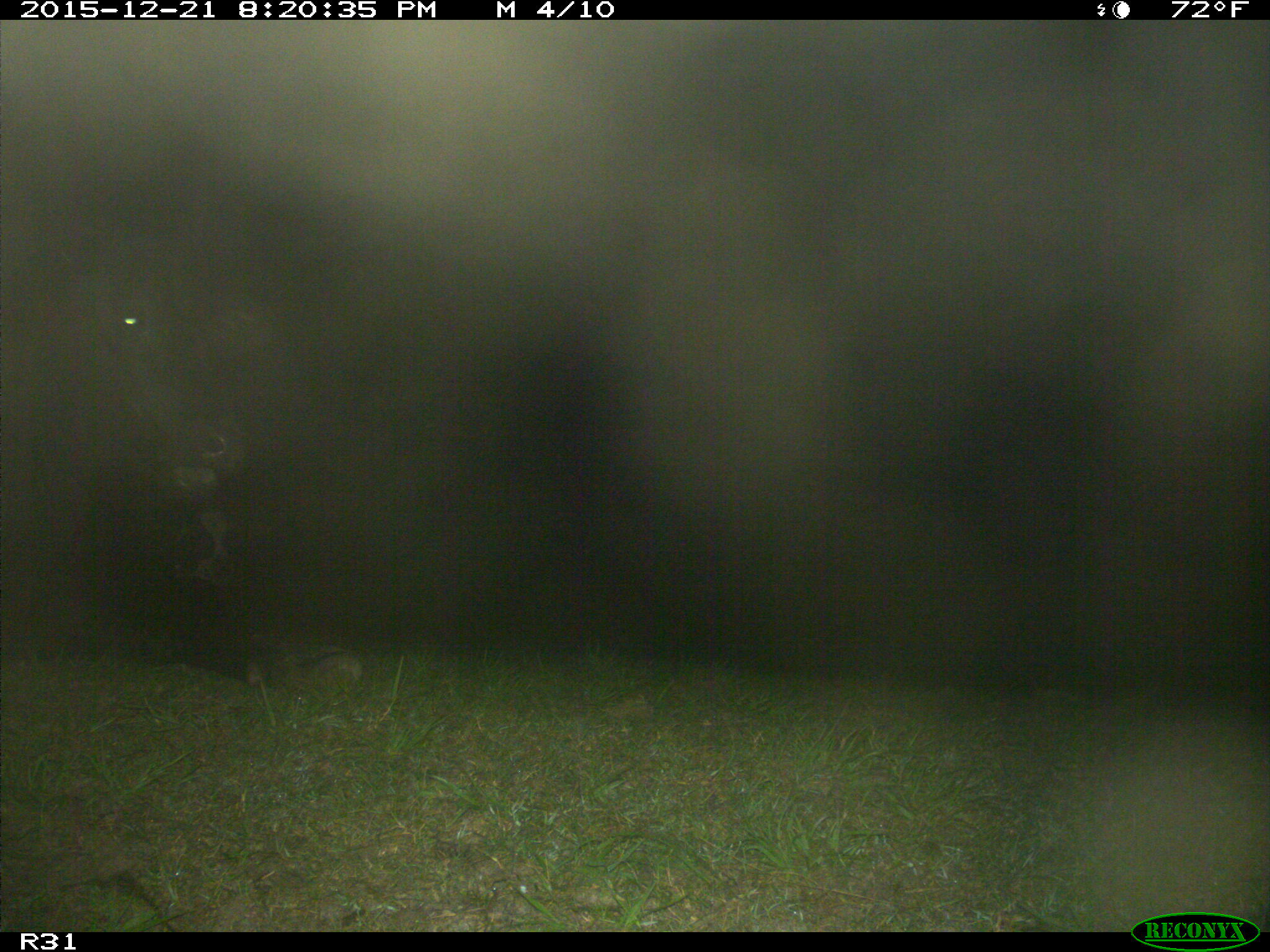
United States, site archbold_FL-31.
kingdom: Animalia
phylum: Chordata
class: Mammalia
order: Artiodactyla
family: Bovidae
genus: Bos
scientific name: Bos taurus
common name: domestic cow